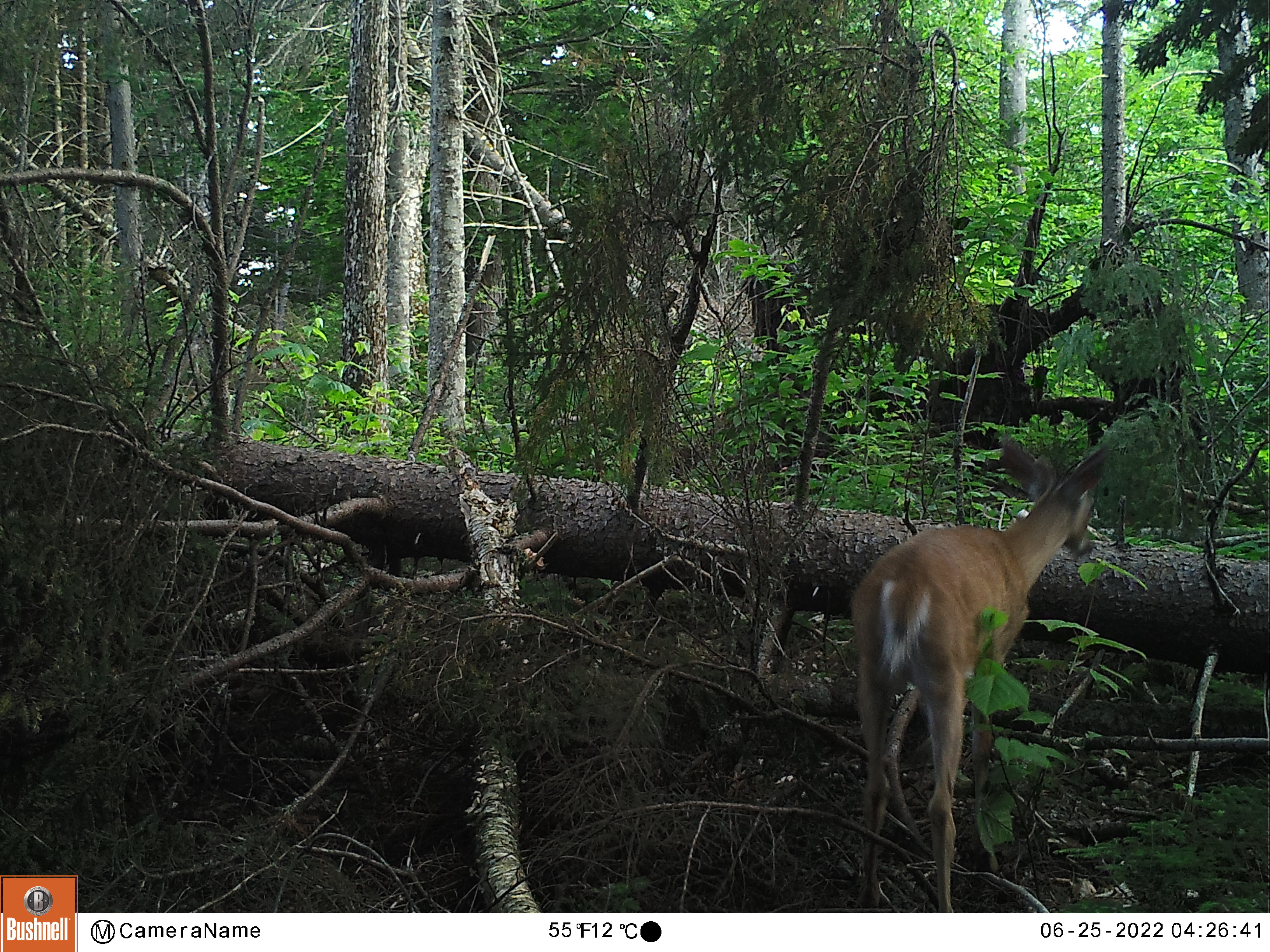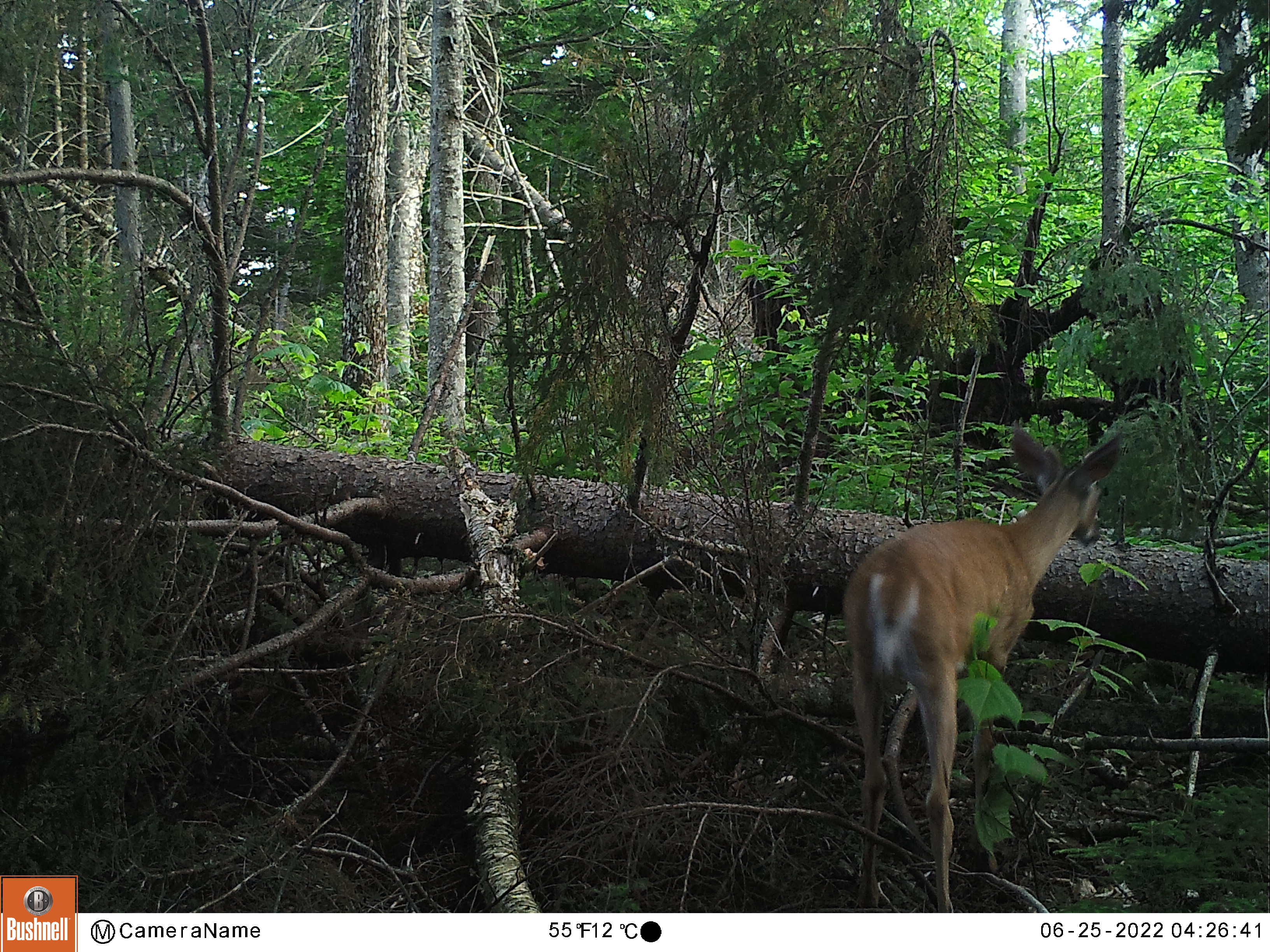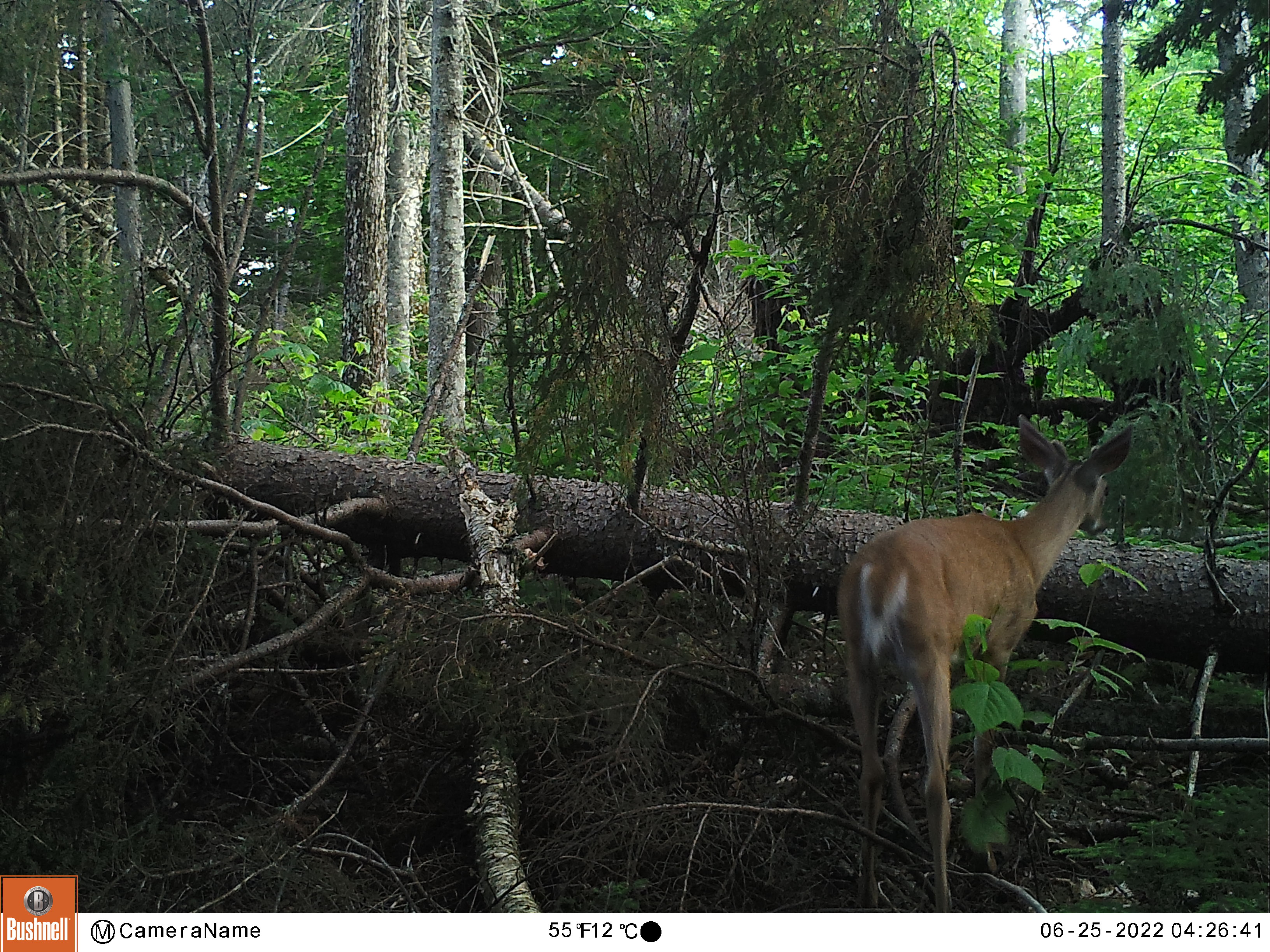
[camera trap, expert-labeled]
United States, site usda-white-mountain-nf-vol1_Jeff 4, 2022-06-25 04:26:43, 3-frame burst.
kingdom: Animalia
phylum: Chordata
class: Mammalia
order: Artiodactyla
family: Cervidae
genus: Odocoileus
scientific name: Odocoileus virginianus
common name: white-tailed deer